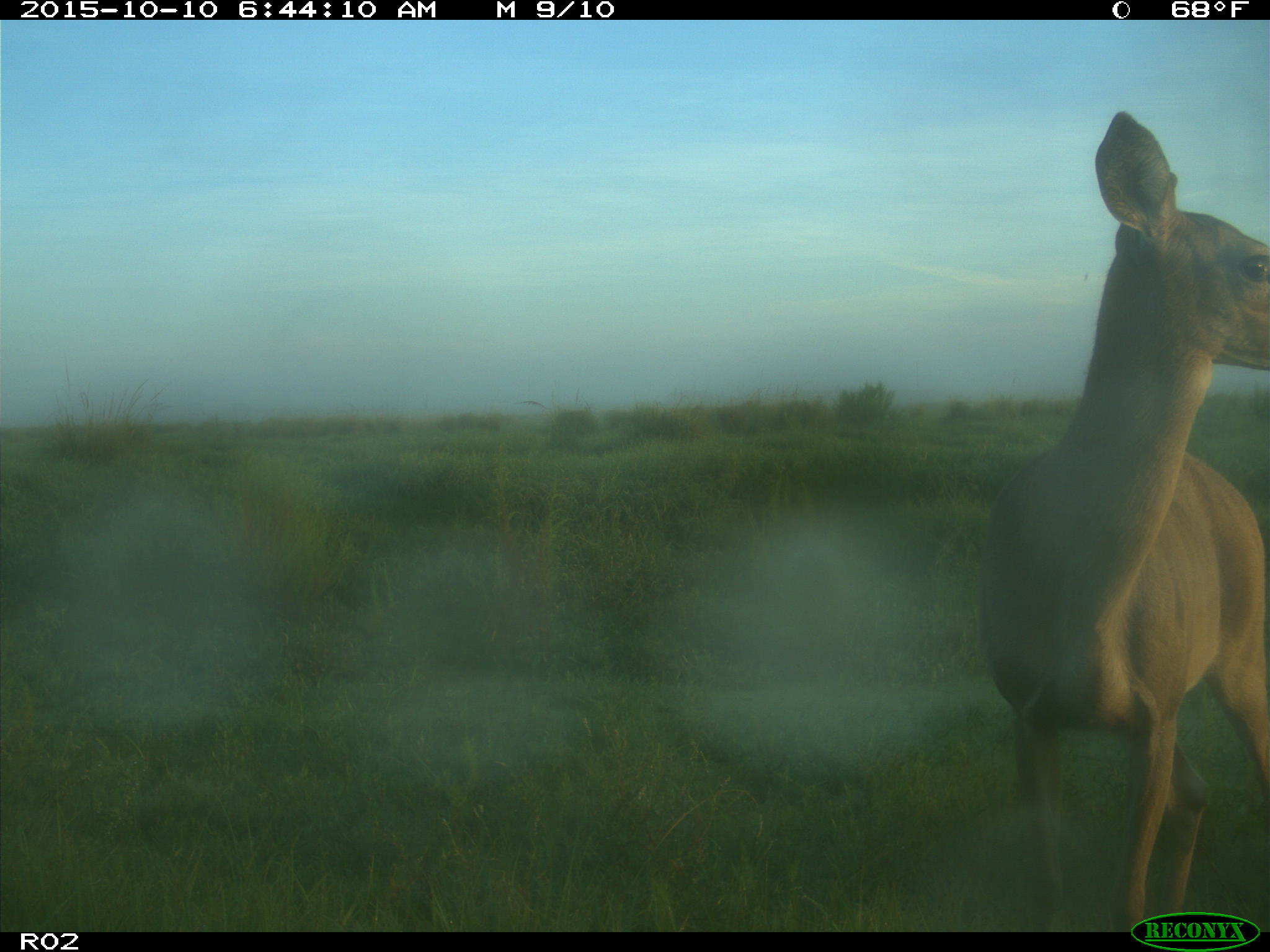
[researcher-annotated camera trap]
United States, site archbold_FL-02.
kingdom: Animalia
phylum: Chordata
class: Mammalia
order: Artiodactyla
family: Cervidae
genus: Odocoileus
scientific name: Odocoileus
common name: deer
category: unidentified deer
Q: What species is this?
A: Unidentified deer (deer) (Odocoileus).